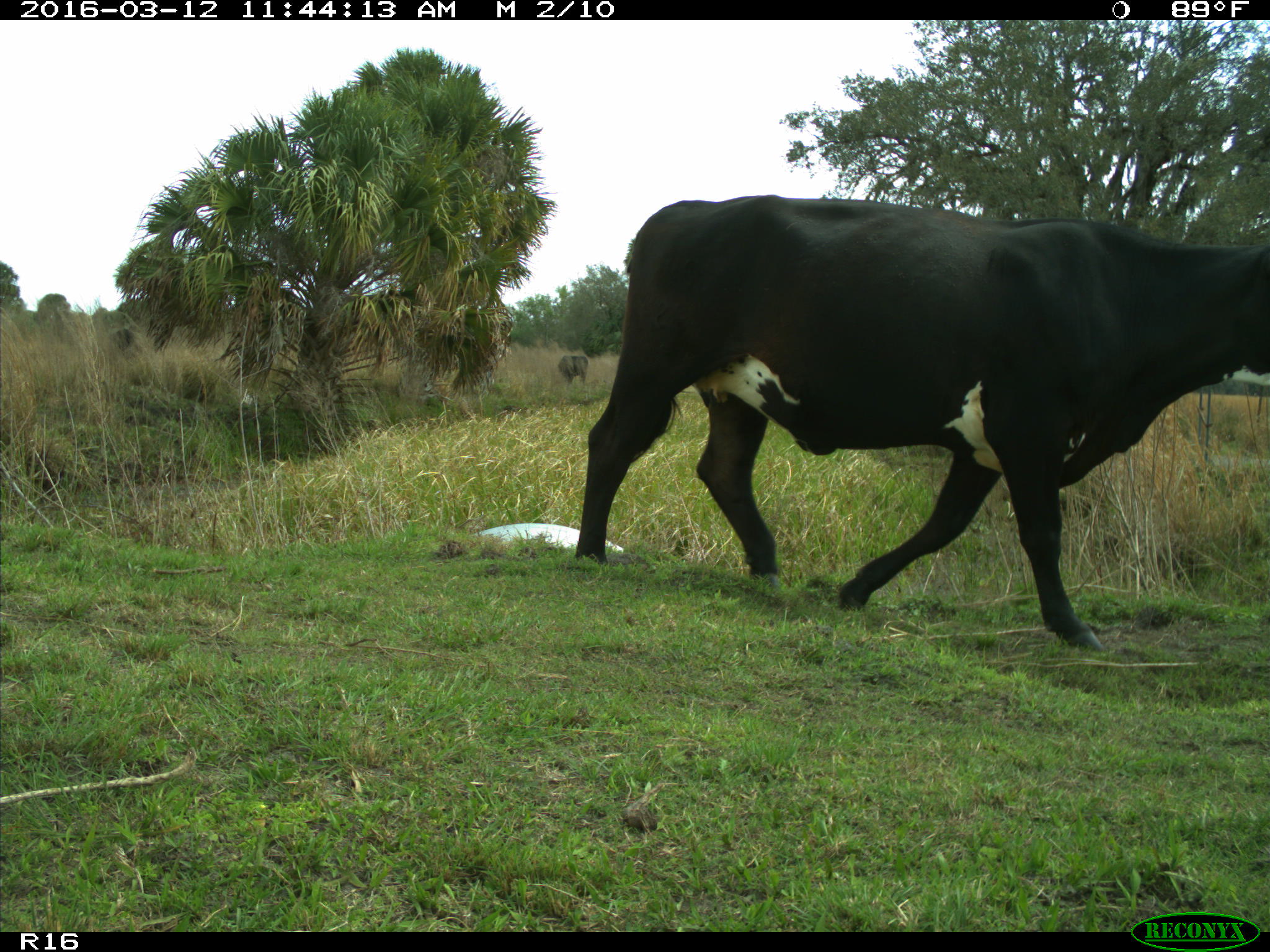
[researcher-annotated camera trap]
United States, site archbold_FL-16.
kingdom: Animalia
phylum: Chordata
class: Mammalia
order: Artiodactyla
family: Bovidae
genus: Bos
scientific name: Bos taurus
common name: domestic cow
Bos taurus (domestic cow).